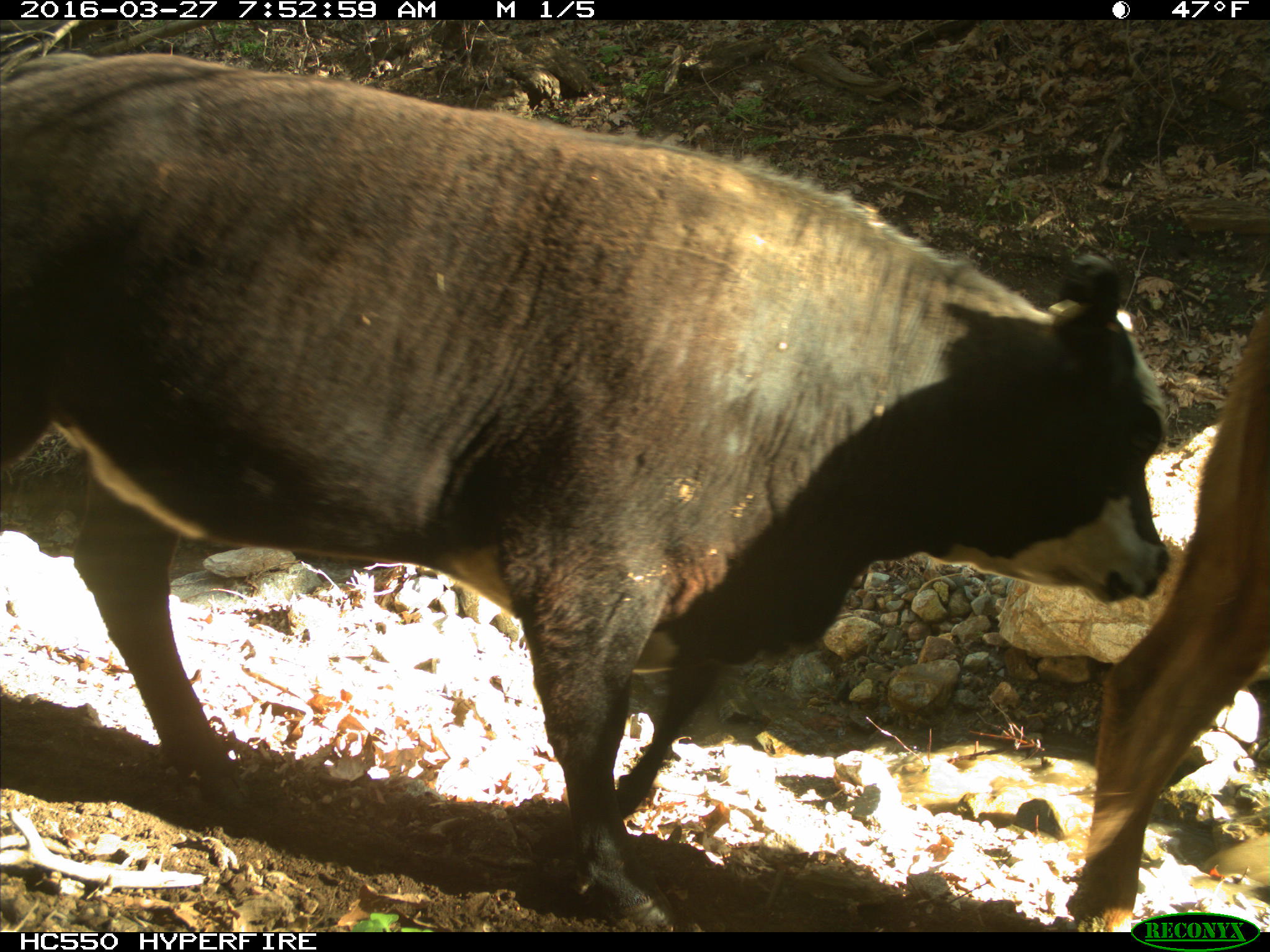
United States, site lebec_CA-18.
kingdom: Animalia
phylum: Chordata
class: Mammalia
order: Artiodactyla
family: Bovidae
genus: Bos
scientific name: Bos taurus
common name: domestic cow